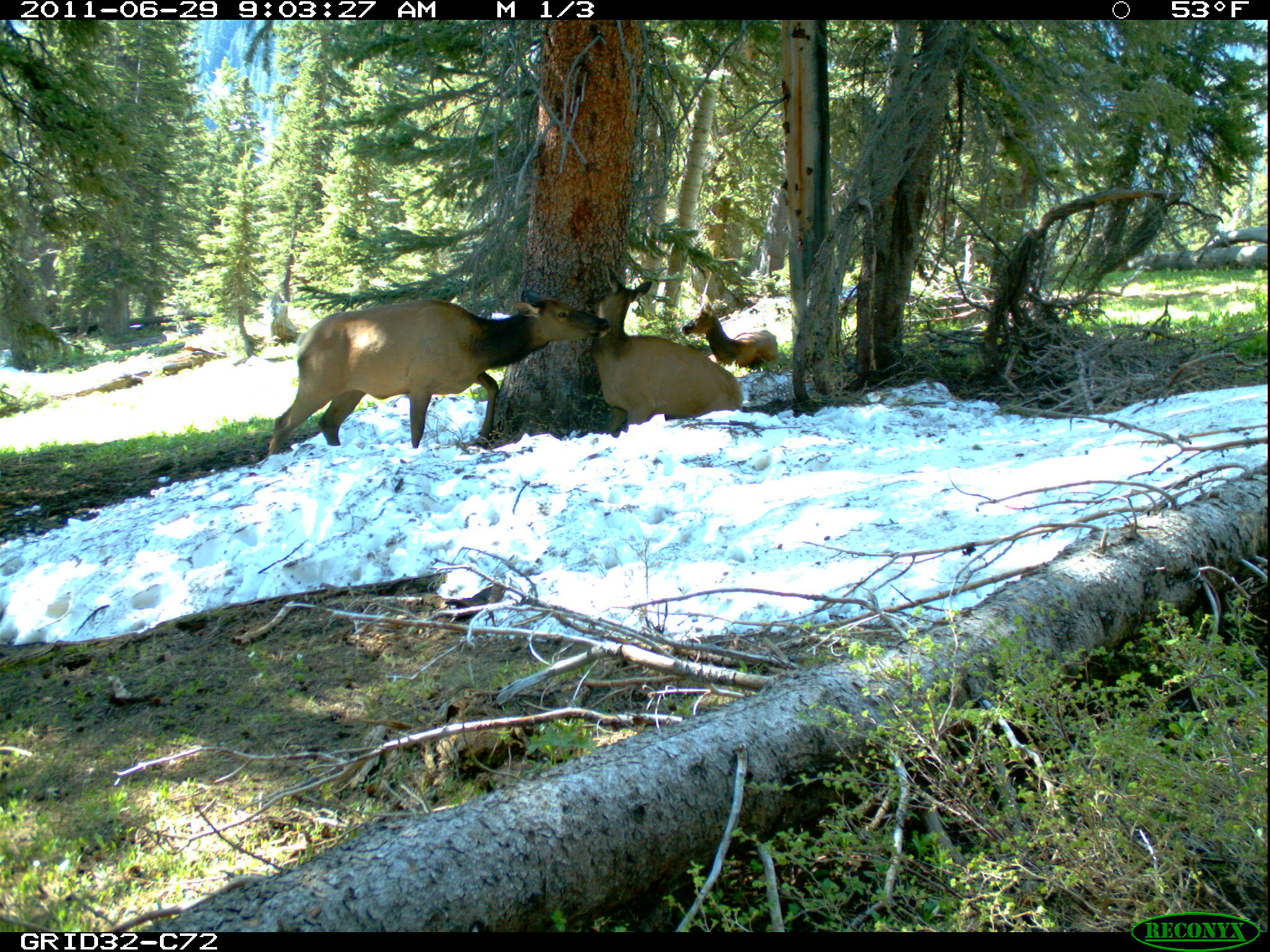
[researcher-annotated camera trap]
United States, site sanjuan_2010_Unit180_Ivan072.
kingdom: Animalia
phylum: Chordata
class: Mammalia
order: Artiodactyla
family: Cervidae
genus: Cervus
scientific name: Cervus elaphus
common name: red deer